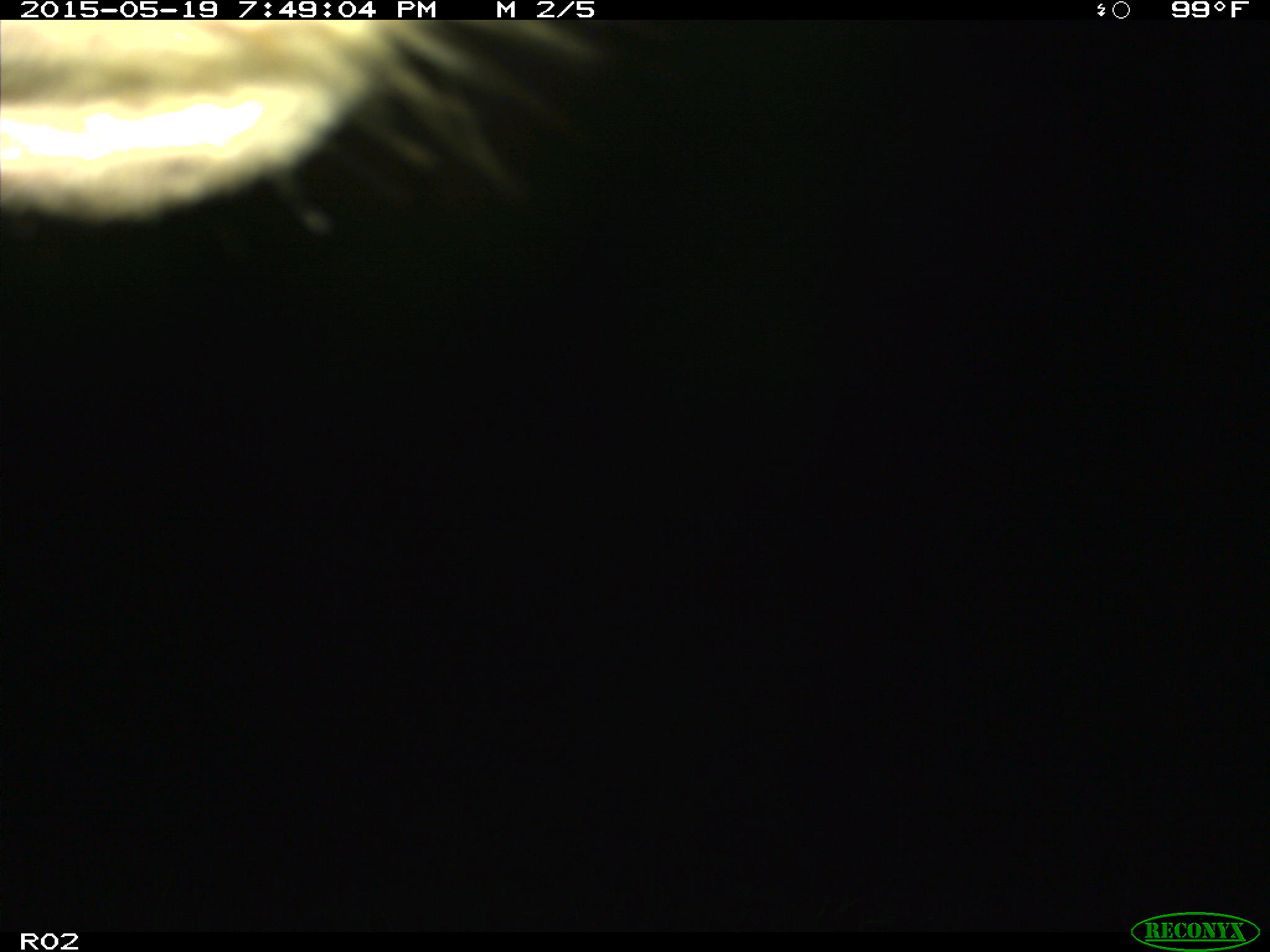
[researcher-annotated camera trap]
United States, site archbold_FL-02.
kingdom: Animalia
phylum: Chordata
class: Mammalia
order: Artiodactyla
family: Bovidae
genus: Bos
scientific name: Bos taurus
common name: domestic cow